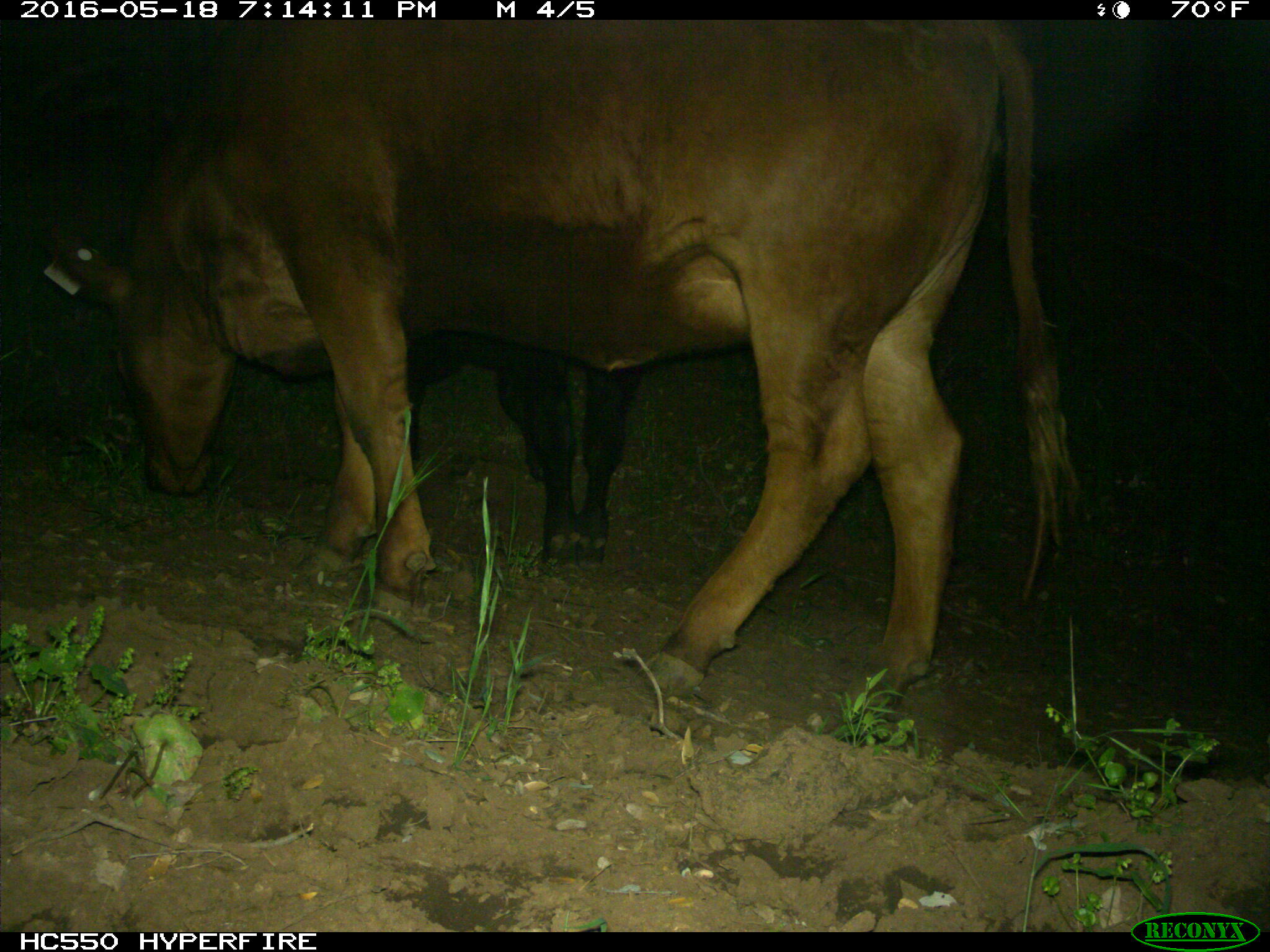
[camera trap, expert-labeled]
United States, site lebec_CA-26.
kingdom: Animalia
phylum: Chordata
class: Mammalia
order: Artiodactyla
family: Bovidae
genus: Bos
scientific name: Bos taurus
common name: domestic cow